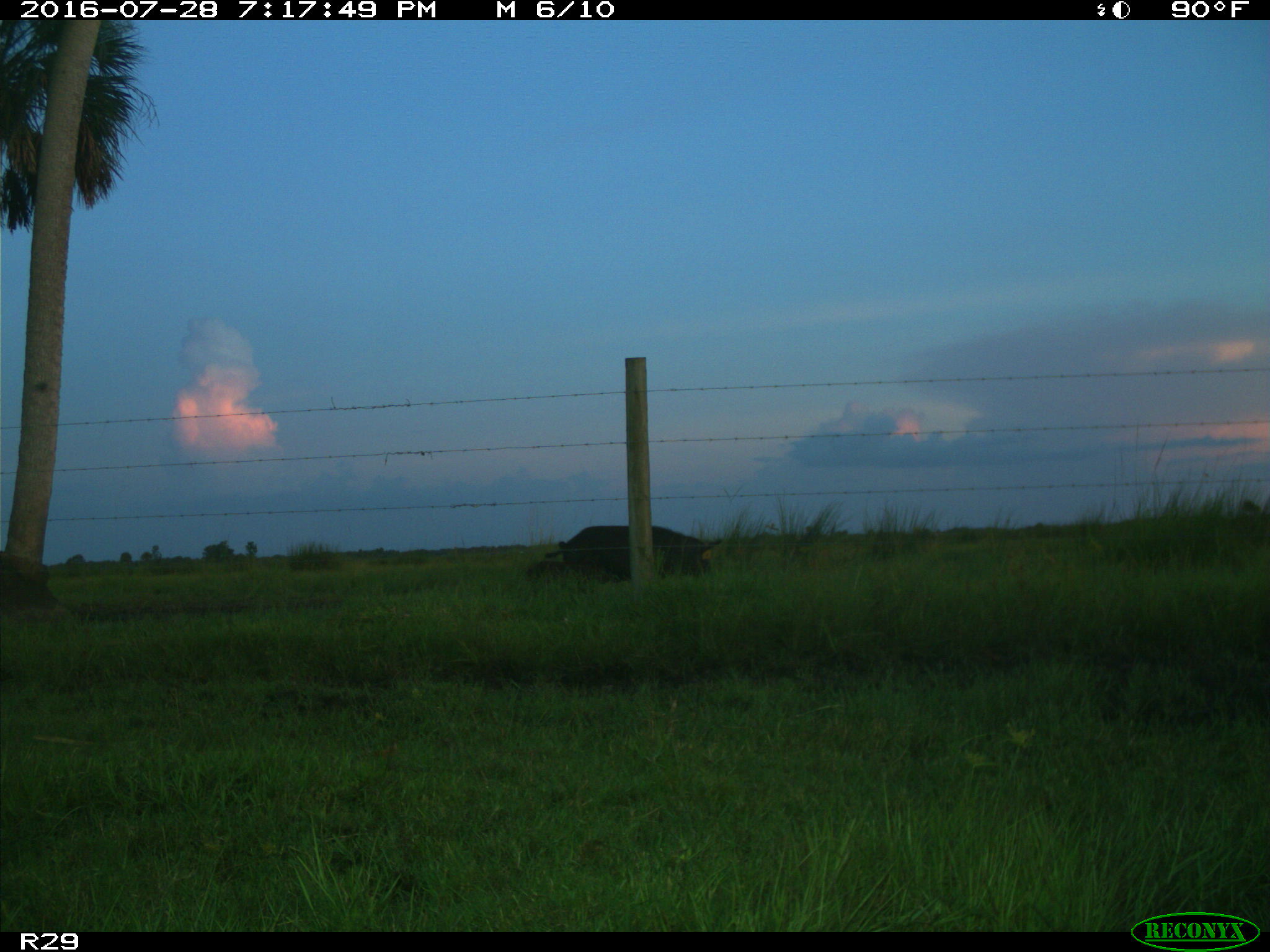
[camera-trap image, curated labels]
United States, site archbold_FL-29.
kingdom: Animalia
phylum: Chordata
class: Mammalia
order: Artiodactyla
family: Suidae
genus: Sus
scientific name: Sus scrofa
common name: wild boar